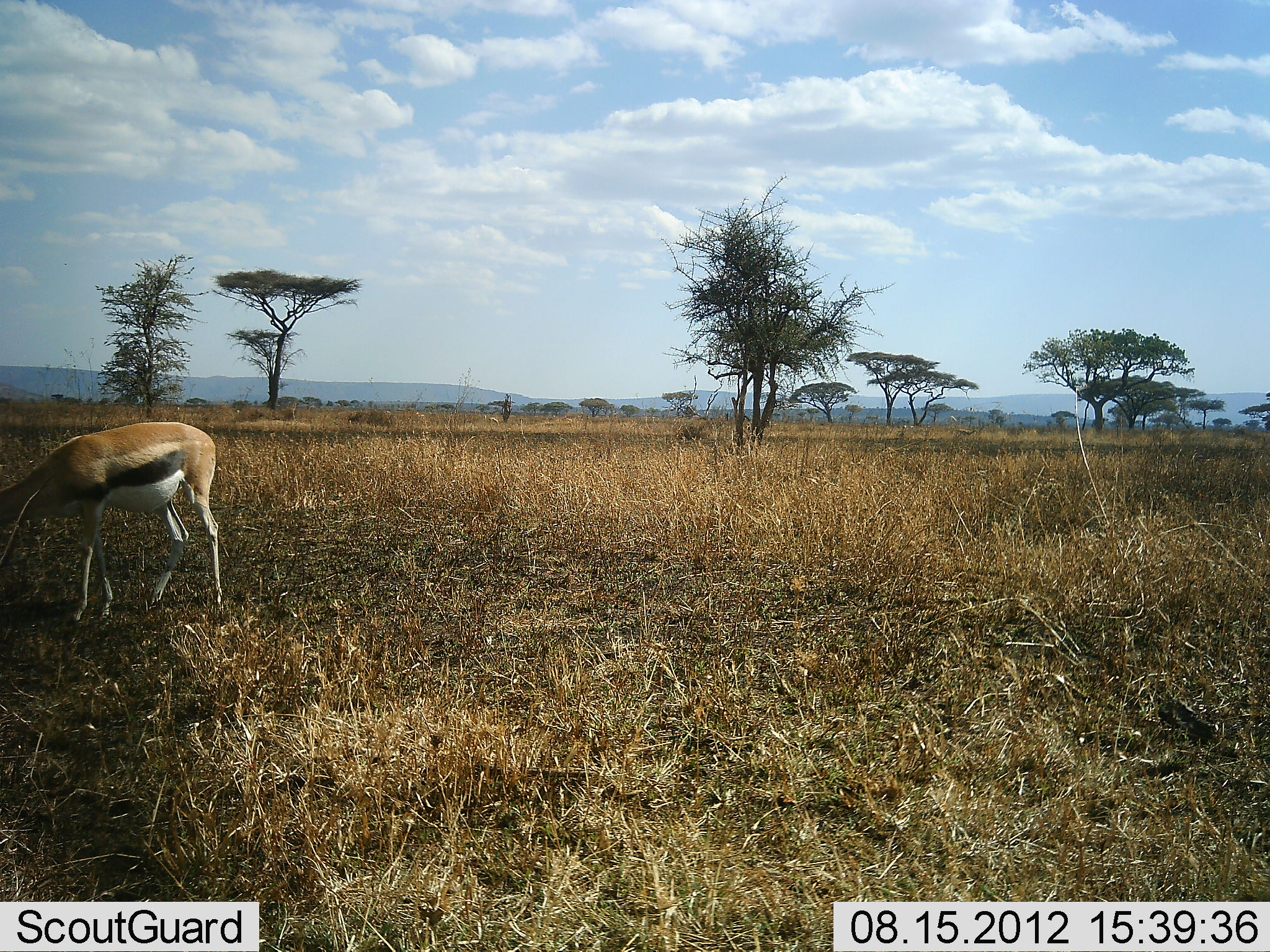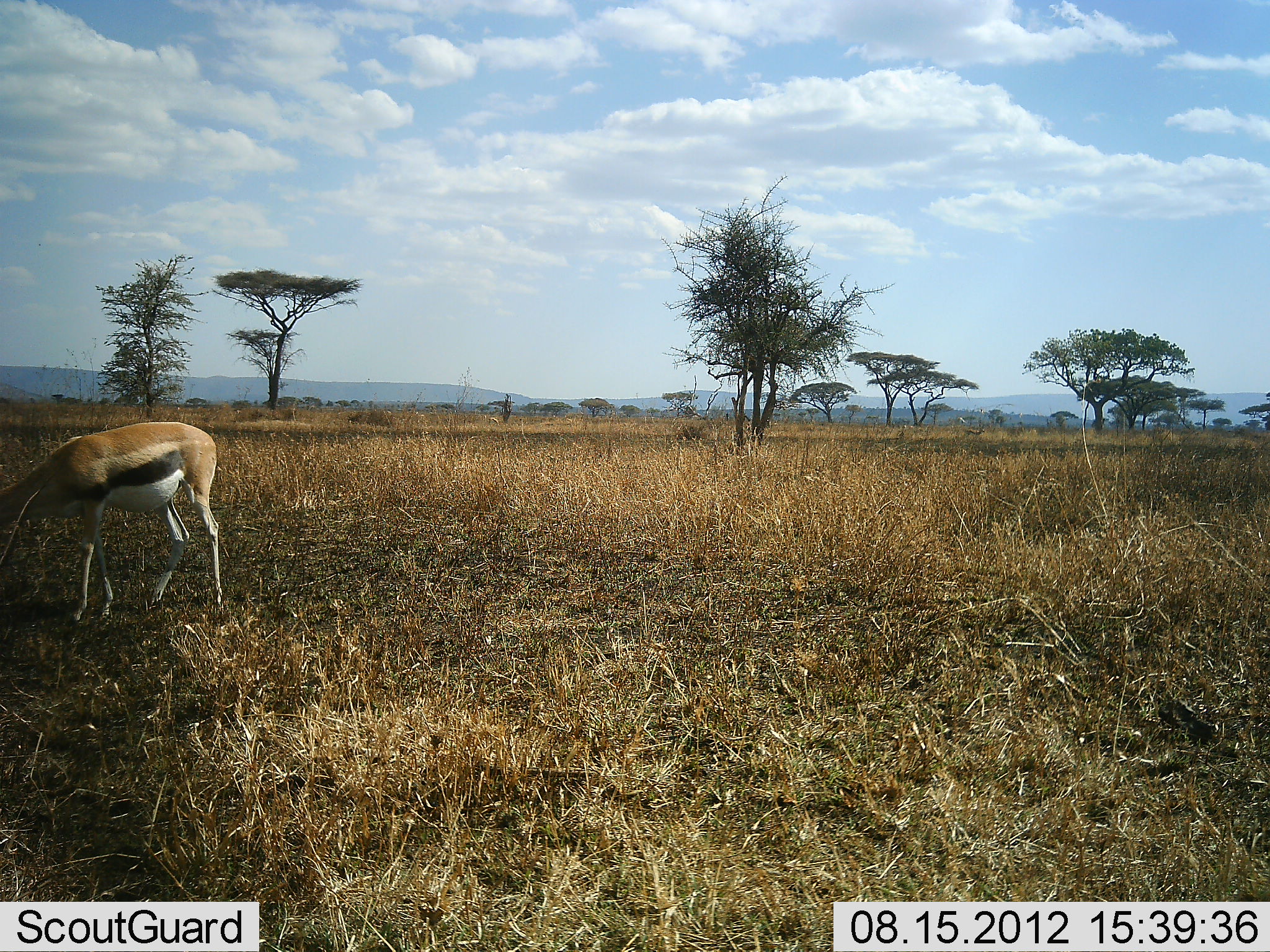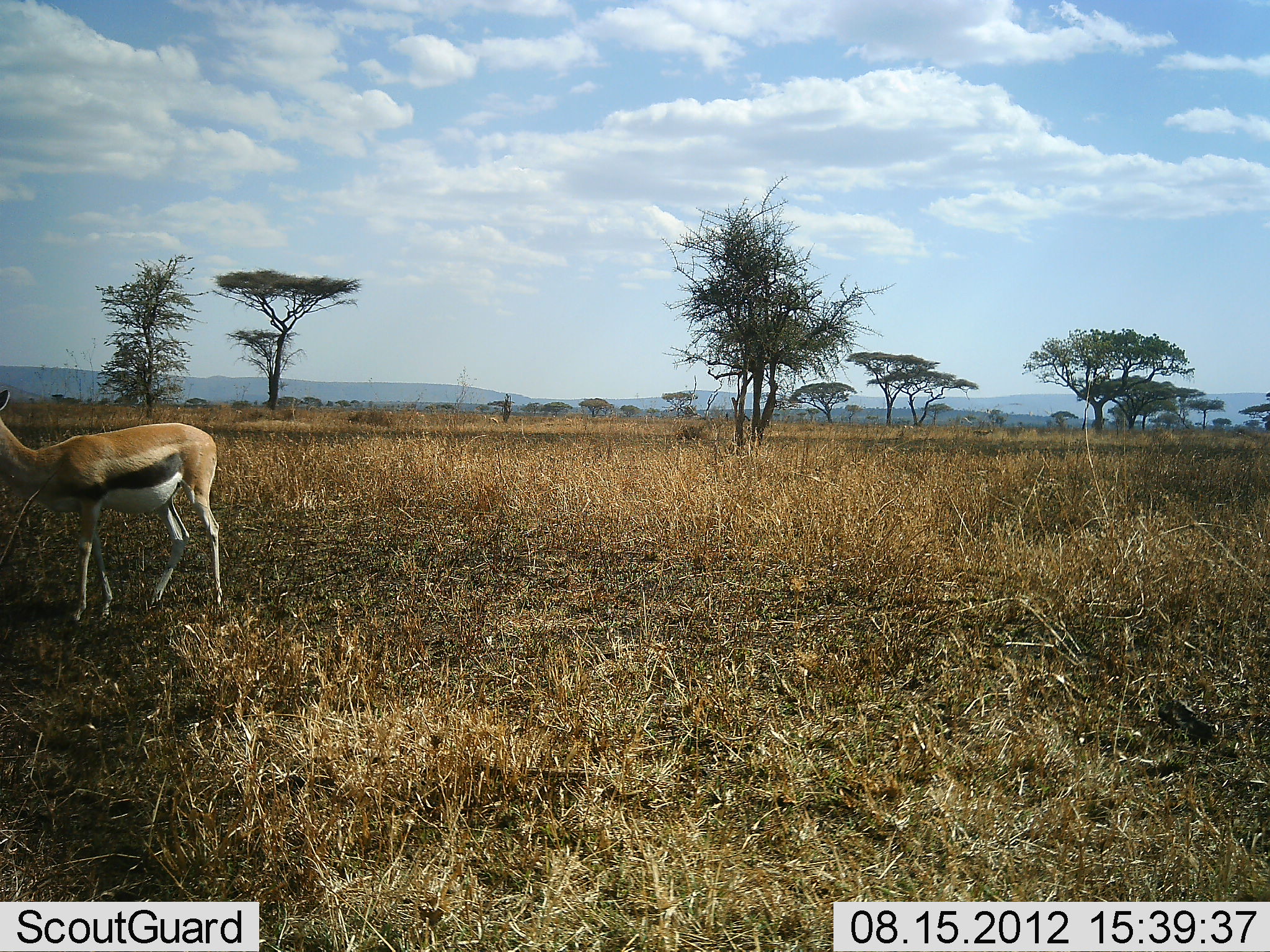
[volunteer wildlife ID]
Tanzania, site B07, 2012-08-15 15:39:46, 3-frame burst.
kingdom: Animalia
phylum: Chordata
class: Mammalia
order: Artiodactyla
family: Bovidae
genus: Eudorcas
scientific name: Eudorcas thomsonii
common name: thomson's gazelle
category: gazellethomsons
Gazellethomsons (thomson's gazelle) (Eudorcas thomsonii), count 1. Behavior (volunteer vote fractions): standing 50%, resting 0%, moving 0%, interacting 0%. Young present (vote fraction): 0%. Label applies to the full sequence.